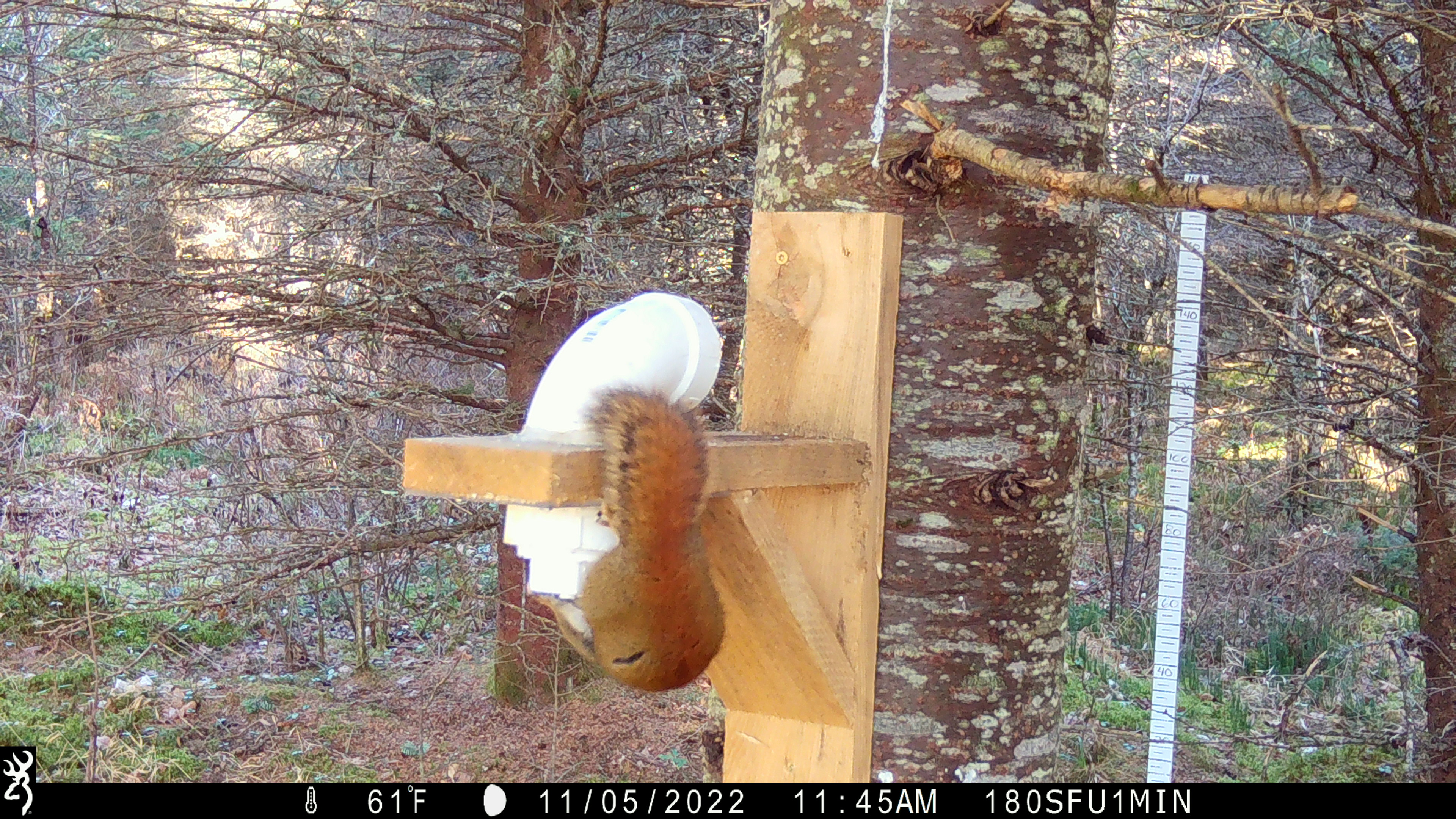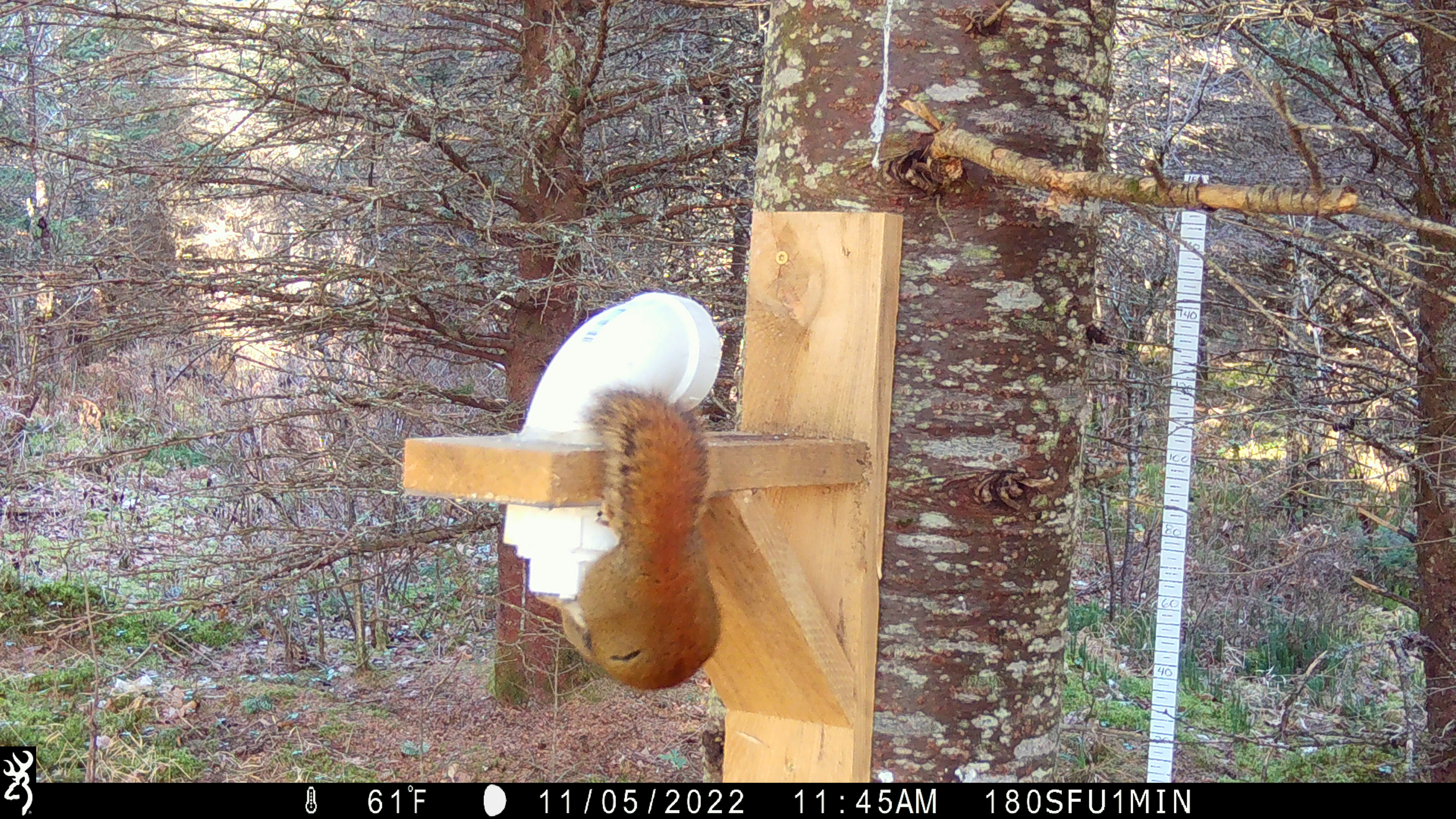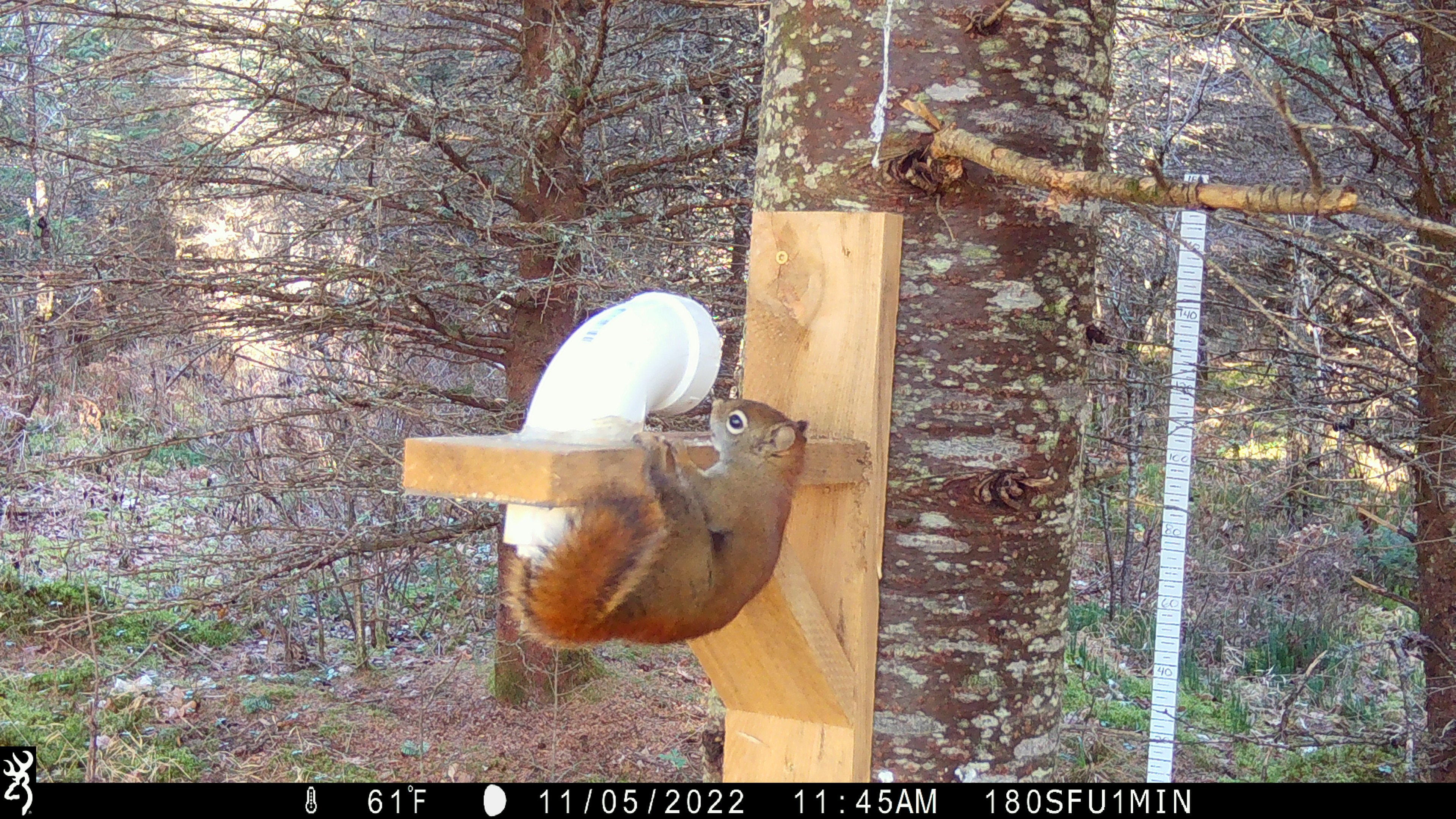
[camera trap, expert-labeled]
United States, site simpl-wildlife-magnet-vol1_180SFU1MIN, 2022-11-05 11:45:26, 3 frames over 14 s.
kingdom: Animalia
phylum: Chordata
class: Mammalia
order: Rodentia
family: Sciuridae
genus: Tamiasciurus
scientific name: Tamiasciurus hudsonicus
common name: red squirrel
Red squirrel (Tamiasciurus hudsonicus).